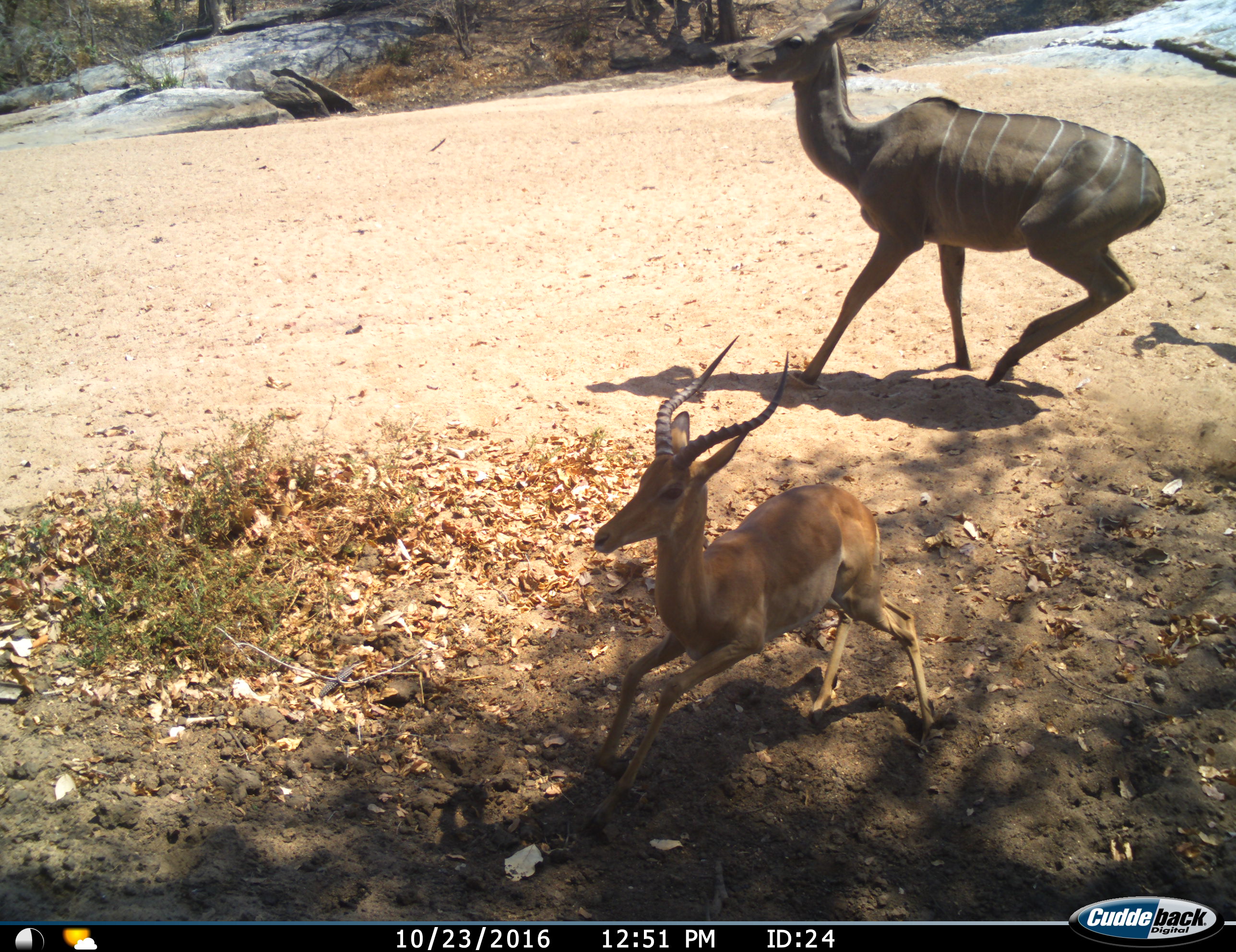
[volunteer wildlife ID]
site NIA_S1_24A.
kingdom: Animalia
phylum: Chordata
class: Mammalia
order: Artiodactyla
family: Bovidae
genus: Aepyceros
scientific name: Aepyceros melampus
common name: impala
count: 1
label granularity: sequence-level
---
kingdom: Animalia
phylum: Chordata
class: Mammalia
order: Artiodactyla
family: Bovidae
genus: Tragelaphus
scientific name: Tragelaphus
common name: kudu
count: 1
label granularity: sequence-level